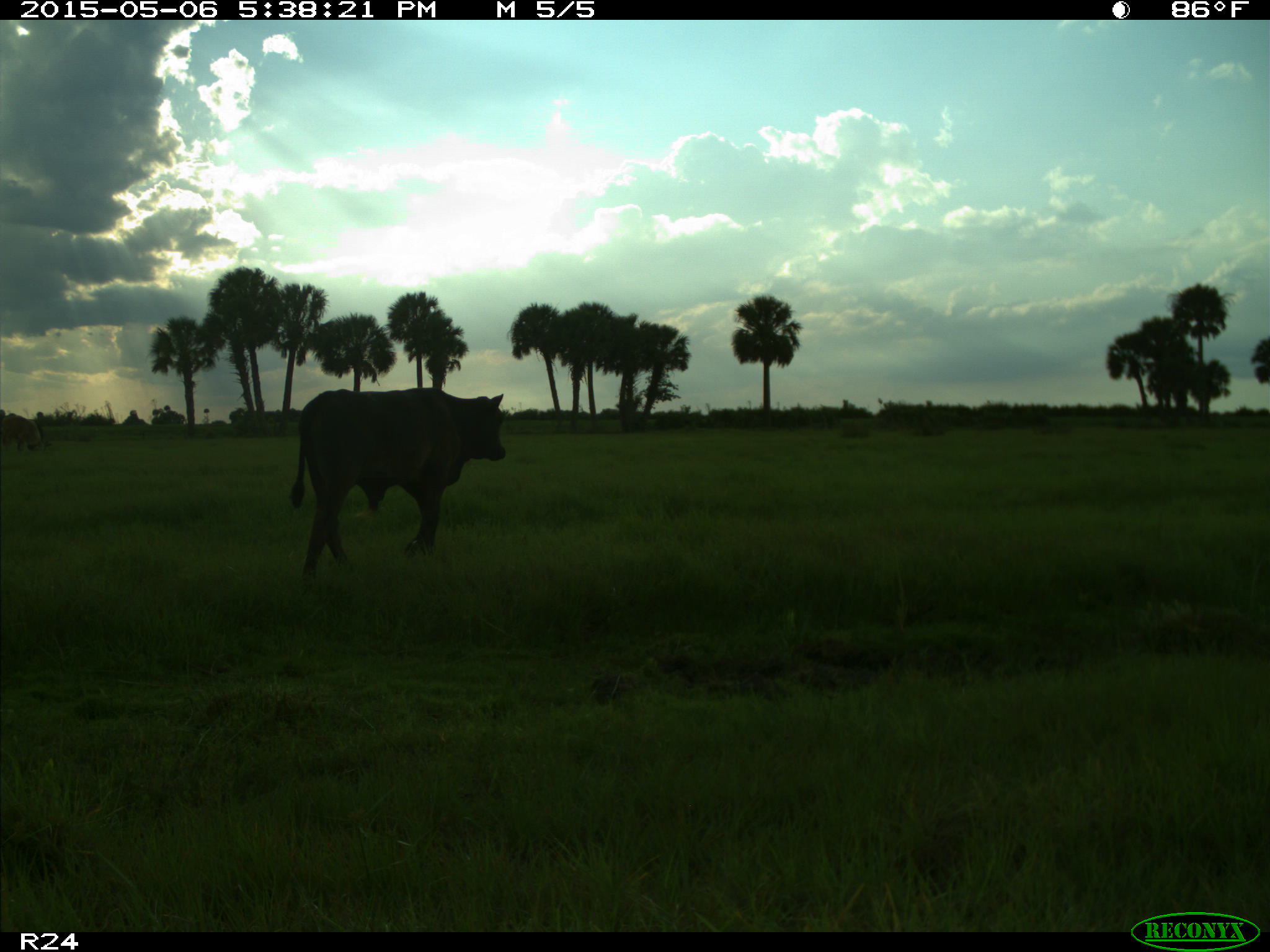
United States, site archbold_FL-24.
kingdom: Animalia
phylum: Chordata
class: Mammalia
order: Artiodactyla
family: Bovidae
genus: Bos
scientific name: Bos taurus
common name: domestic cow